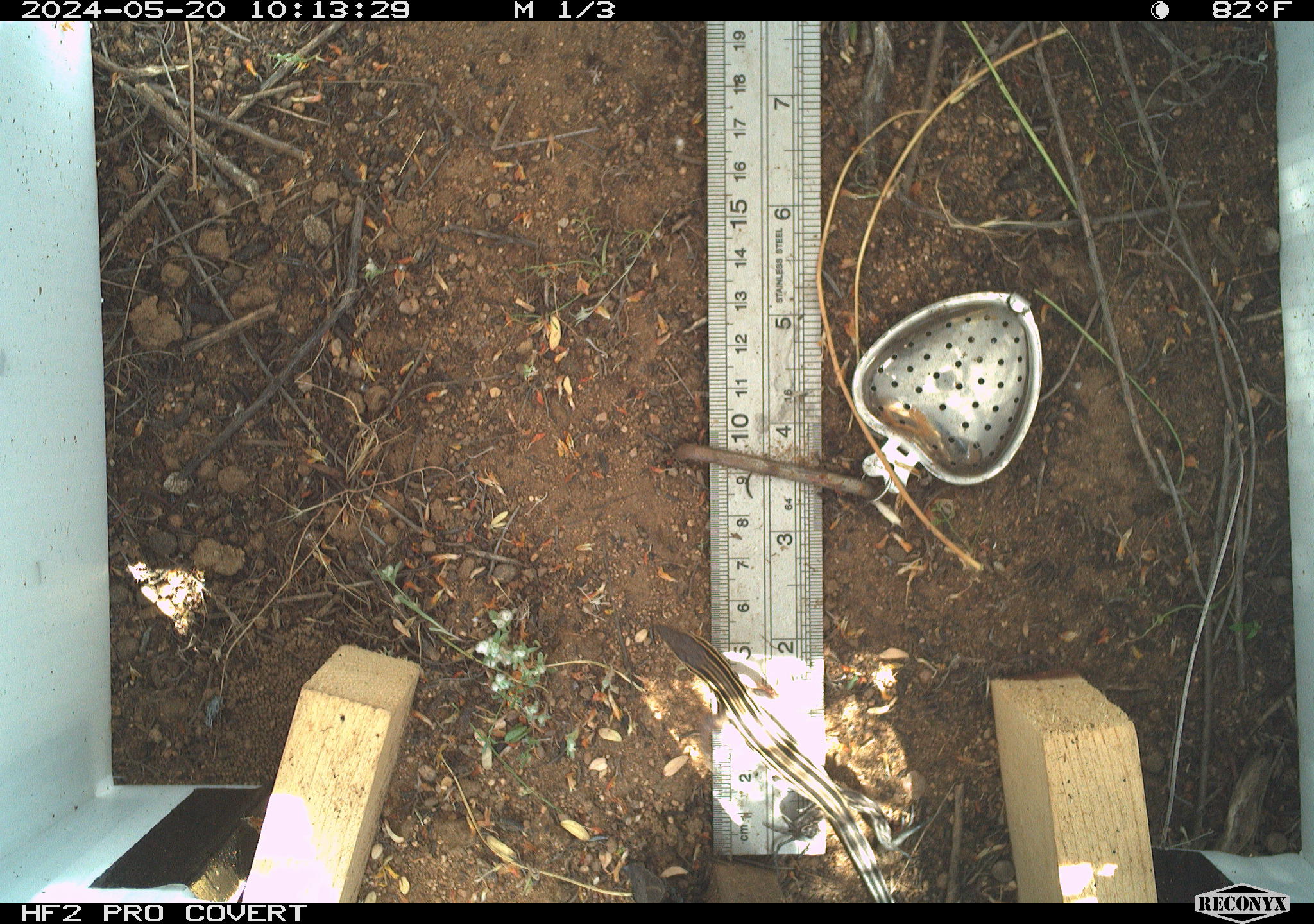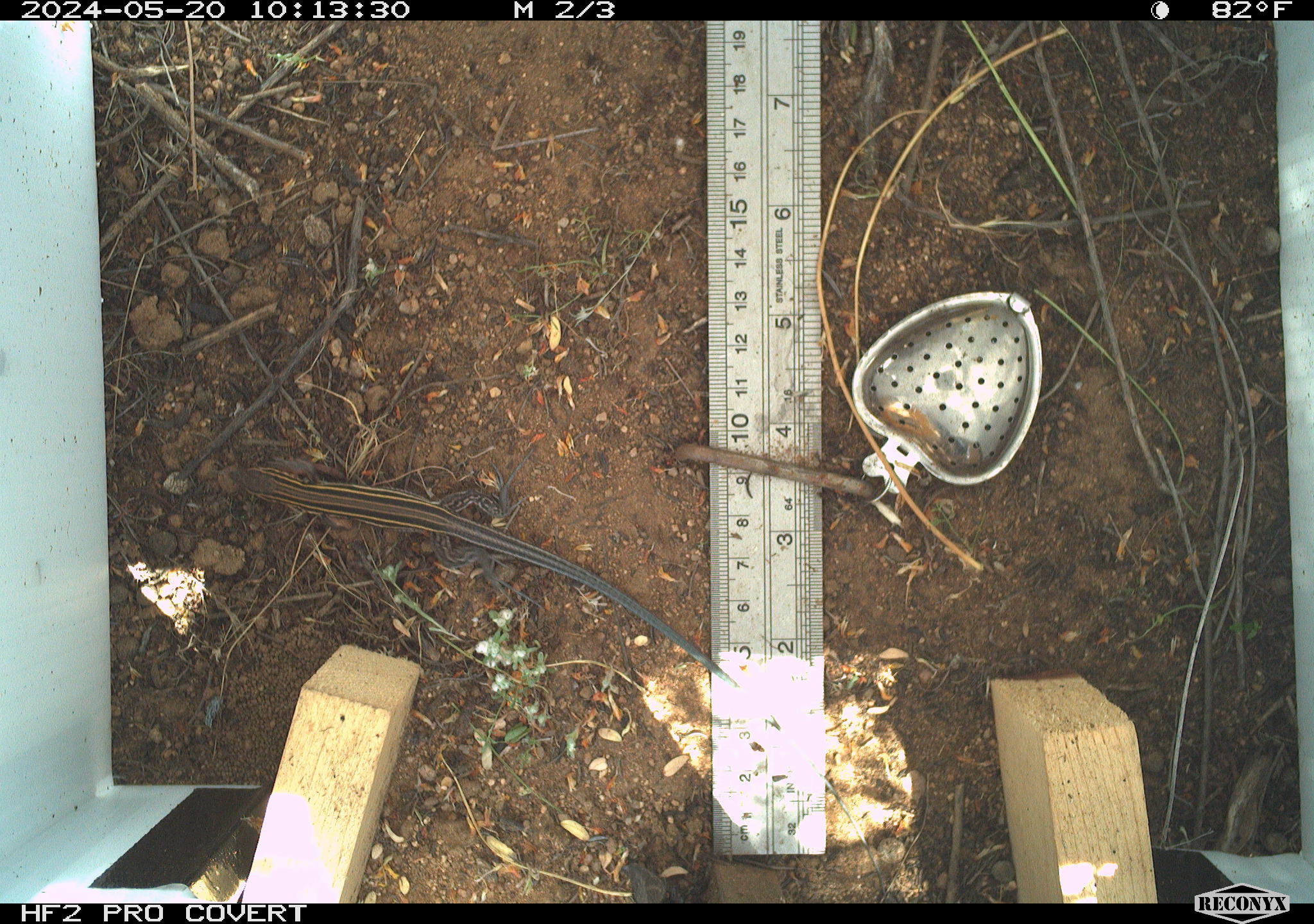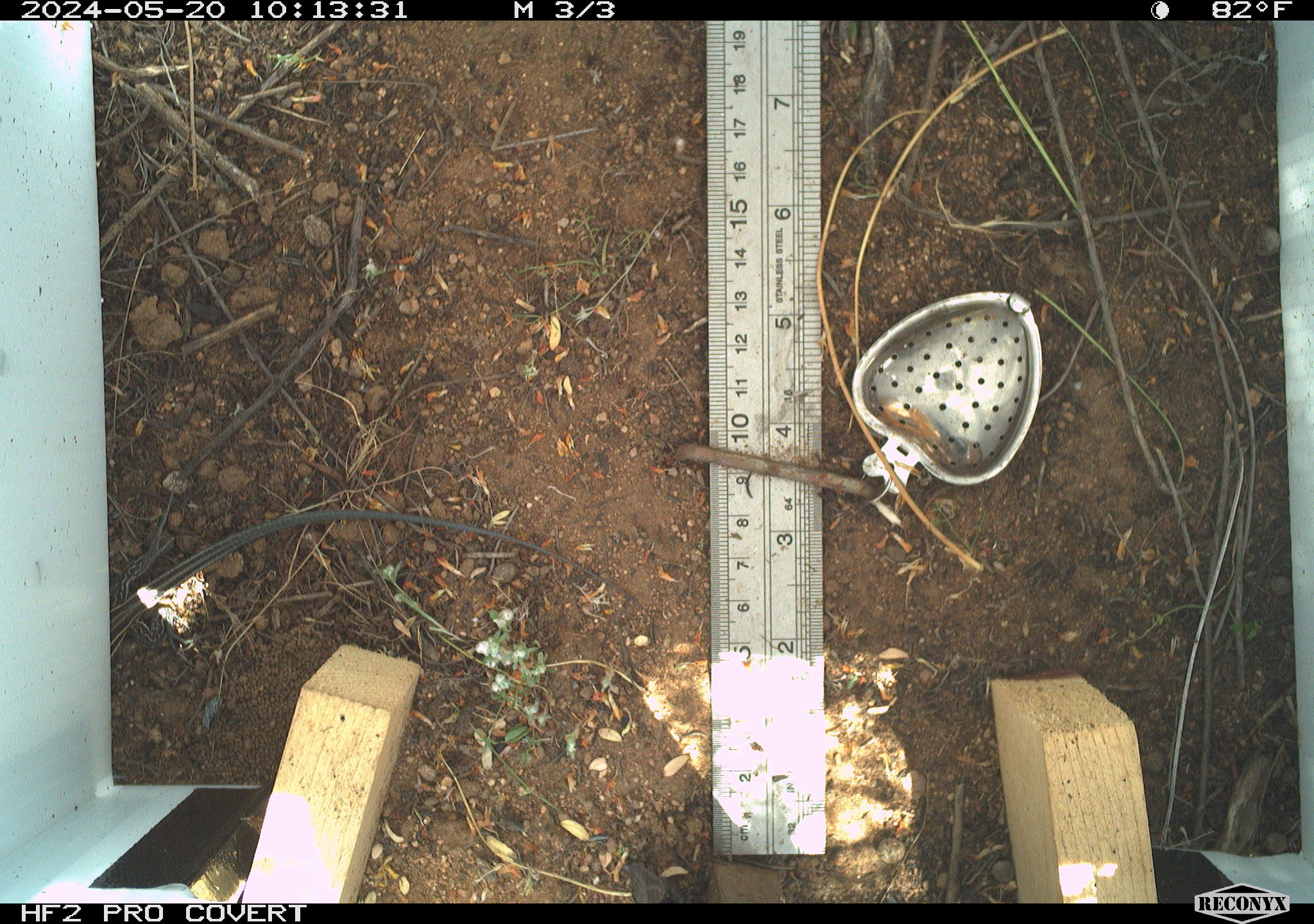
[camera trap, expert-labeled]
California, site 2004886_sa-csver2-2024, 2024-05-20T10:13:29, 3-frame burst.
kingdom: Animalia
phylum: Chordata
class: Reptilia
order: Squamata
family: Scincidae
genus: Plestiodon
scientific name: Plestiodon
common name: blue-tailed skinks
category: plestiodon species